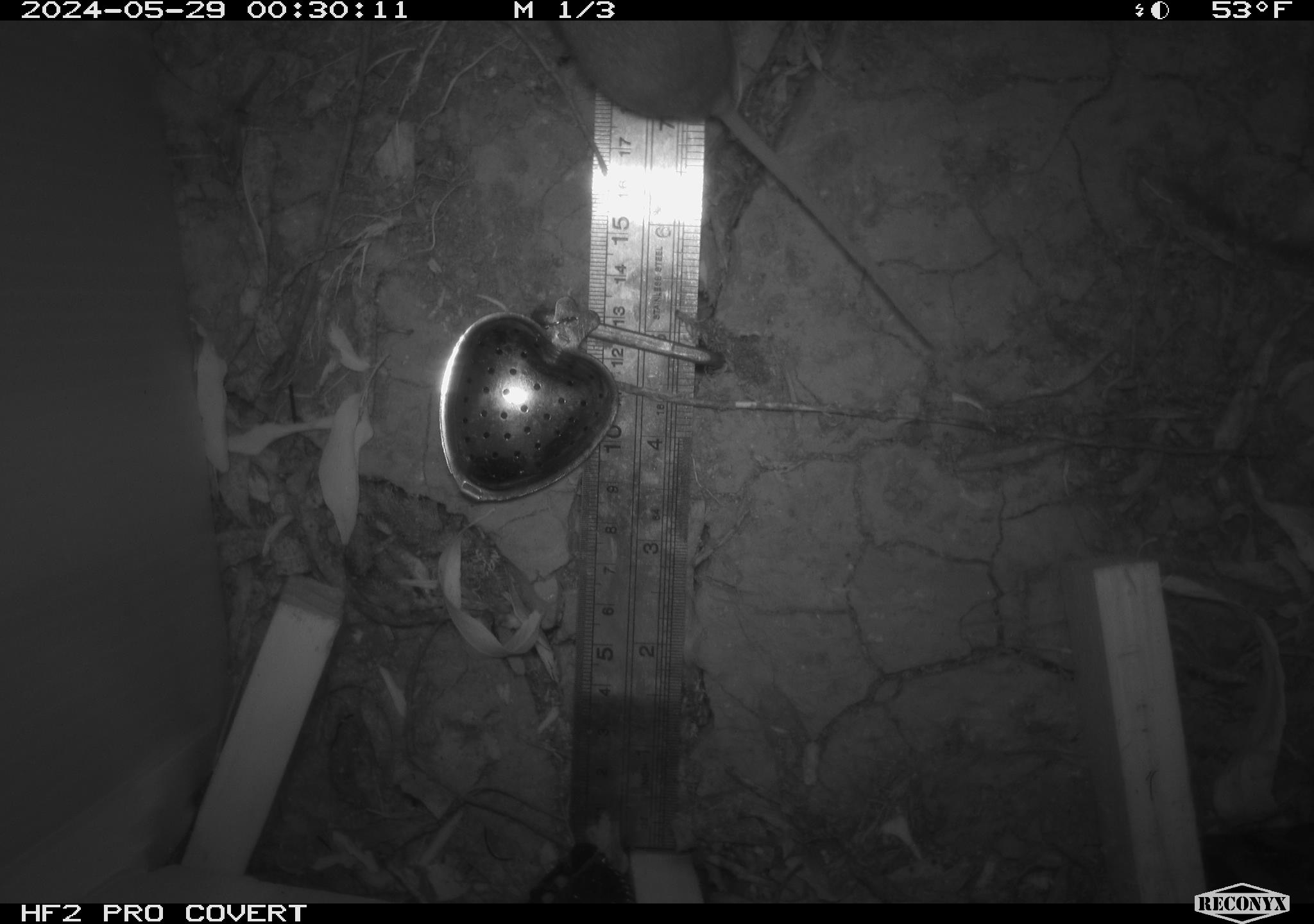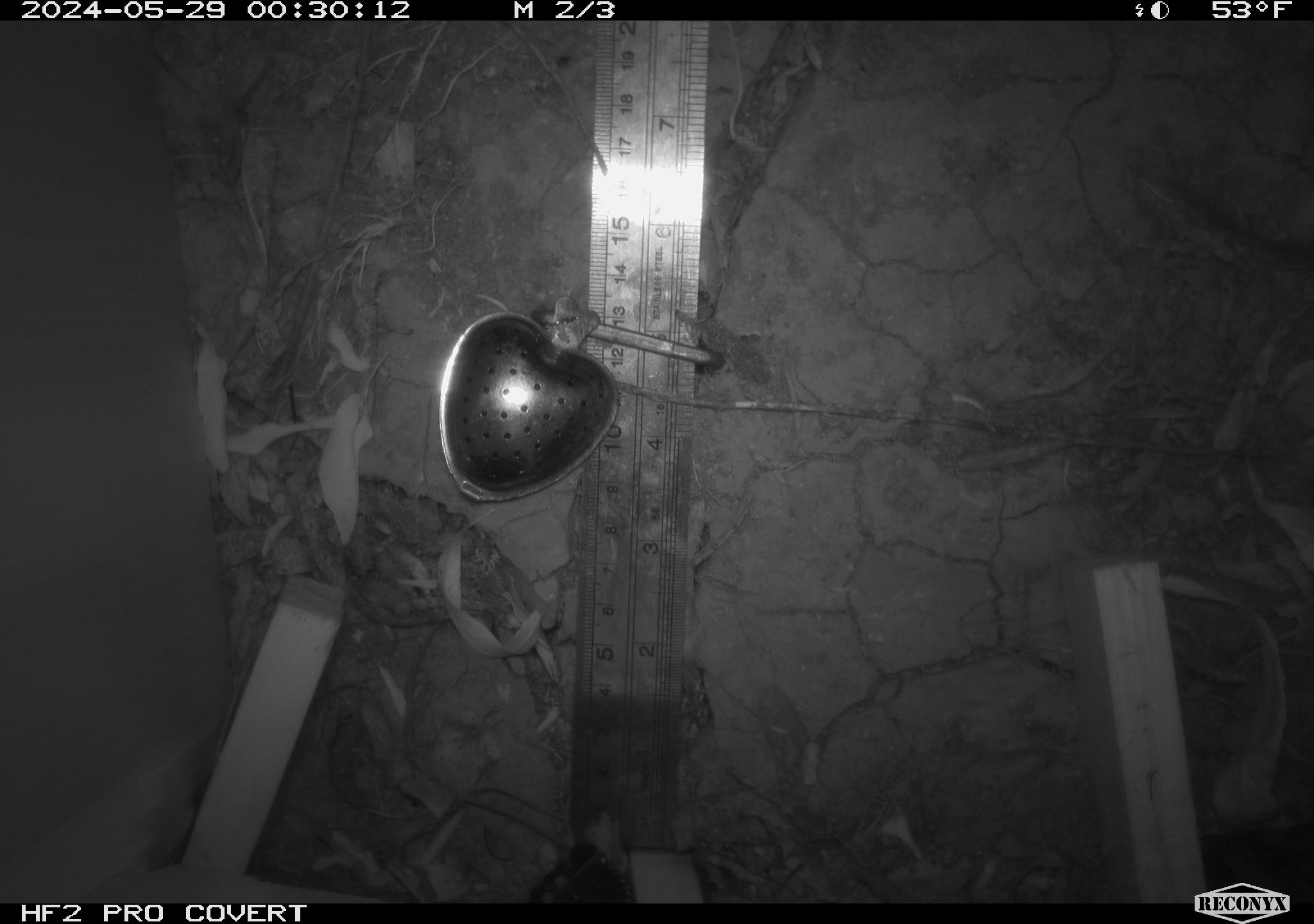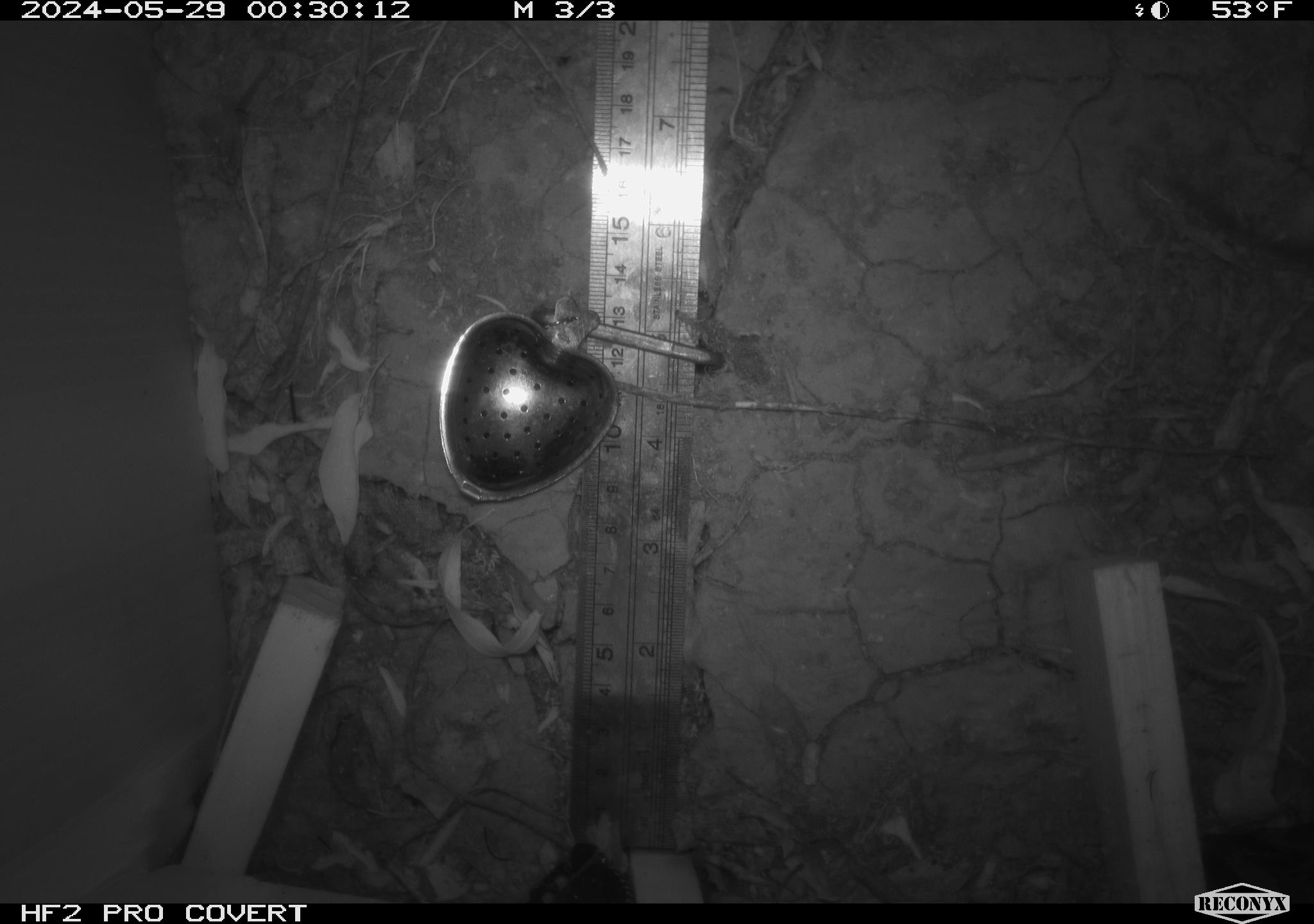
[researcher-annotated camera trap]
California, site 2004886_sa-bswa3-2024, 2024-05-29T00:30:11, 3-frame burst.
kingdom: Animalia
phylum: Chordata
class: Mammalia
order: Rodentia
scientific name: Rodentia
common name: mouse species